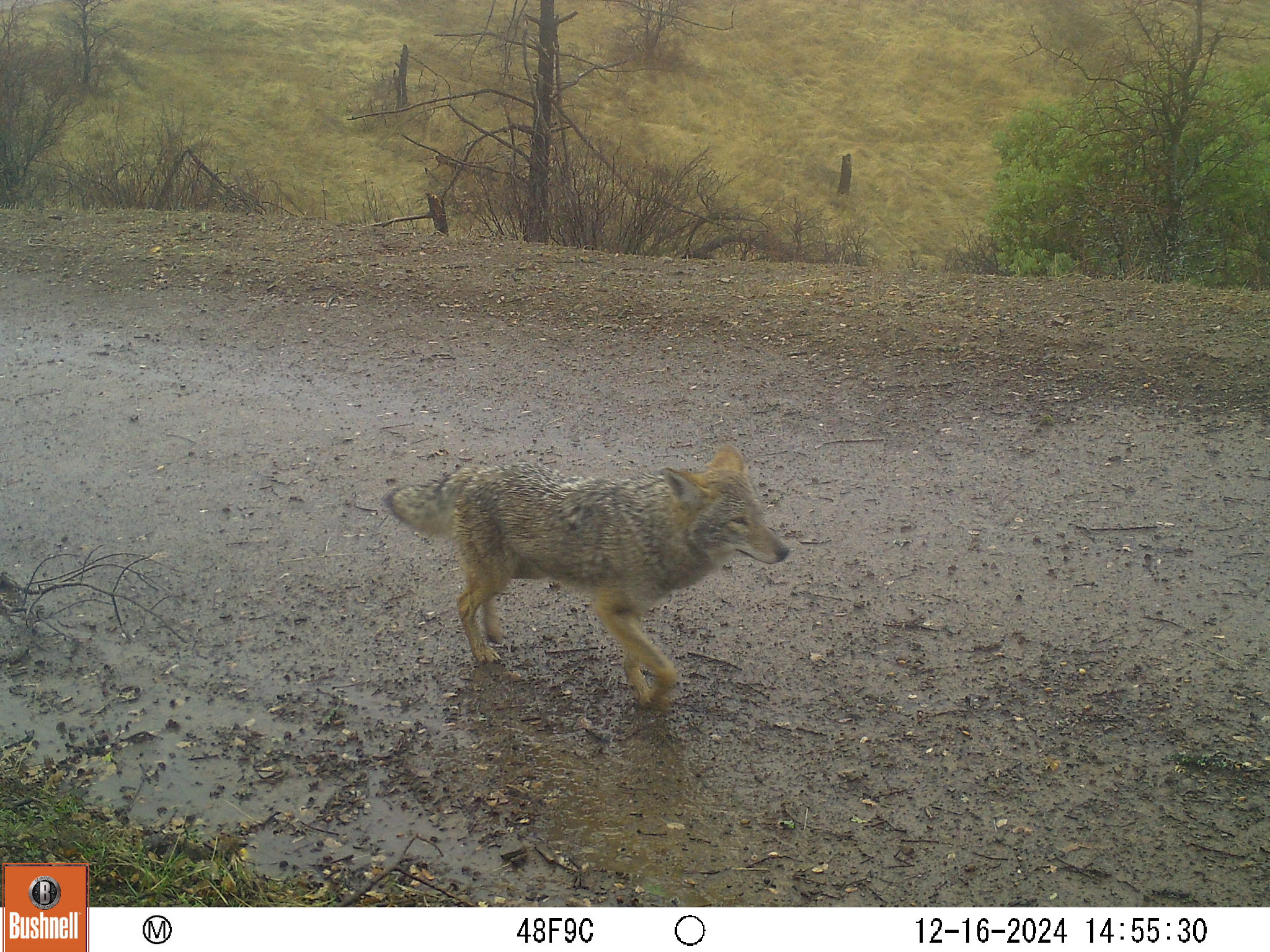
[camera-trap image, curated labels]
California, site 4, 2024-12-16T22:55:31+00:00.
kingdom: Animalia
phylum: Chordata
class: Mammalia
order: Carnivora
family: Canidae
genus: Canis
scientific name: Canis latrans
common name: coyote